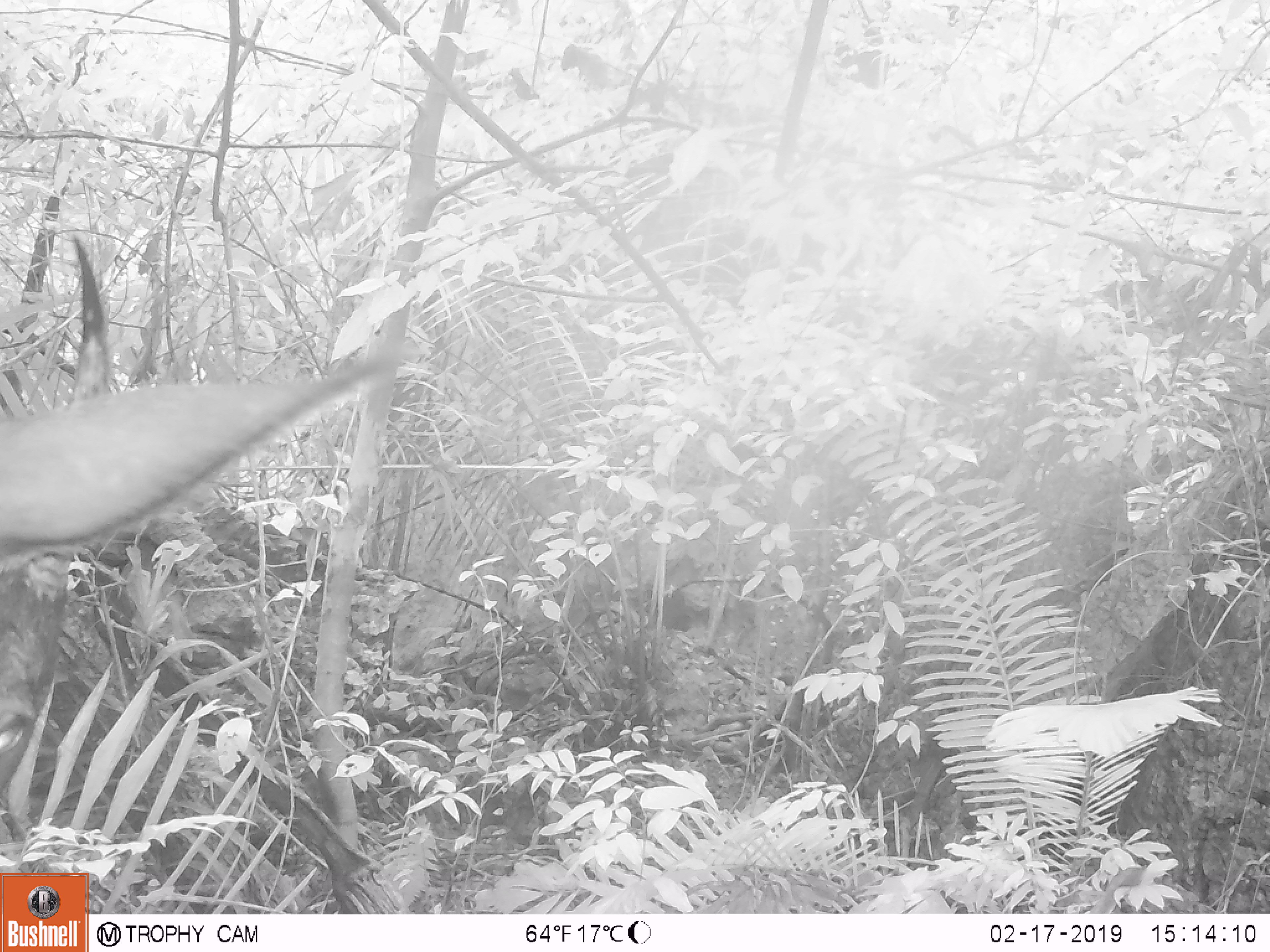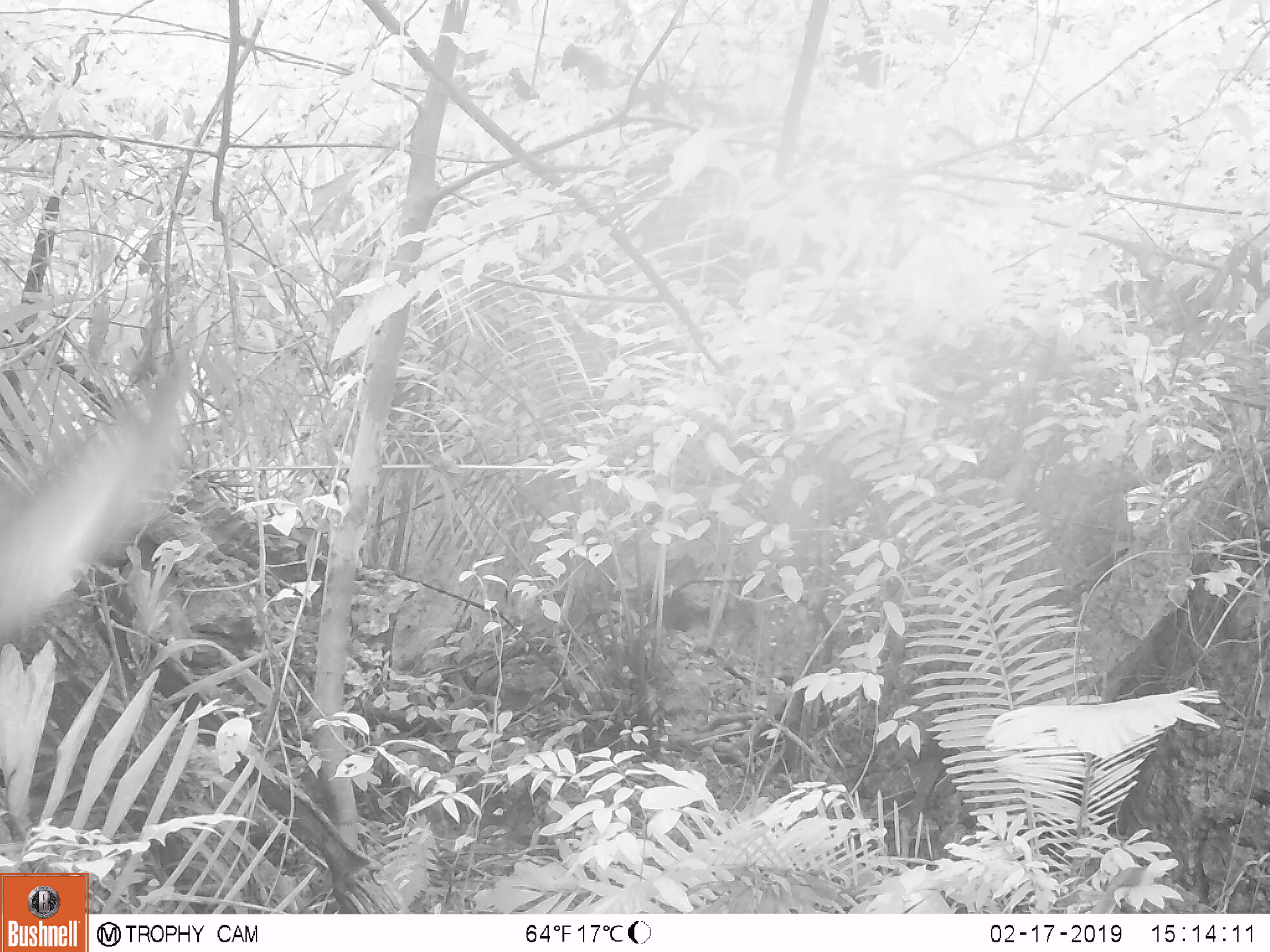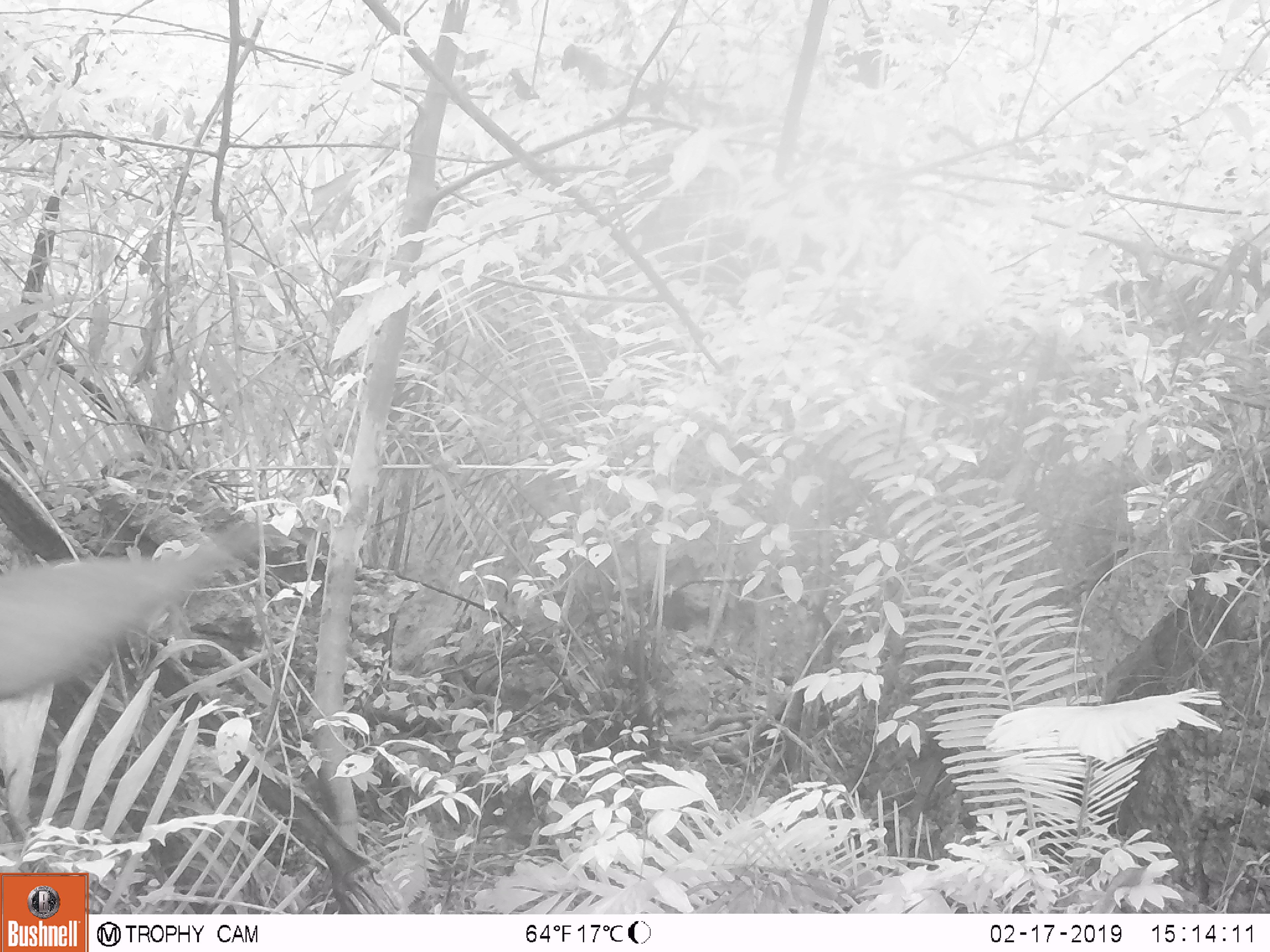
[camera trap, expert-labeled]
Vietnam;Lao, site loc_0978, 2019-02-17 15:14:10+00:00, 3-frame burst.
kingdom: Animalia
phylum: Chordata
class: Mammalia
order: Artiodactyla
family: Bovidae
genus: Capricornis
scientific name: Capricornis sumatraensis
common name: chinese serow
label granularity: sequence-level